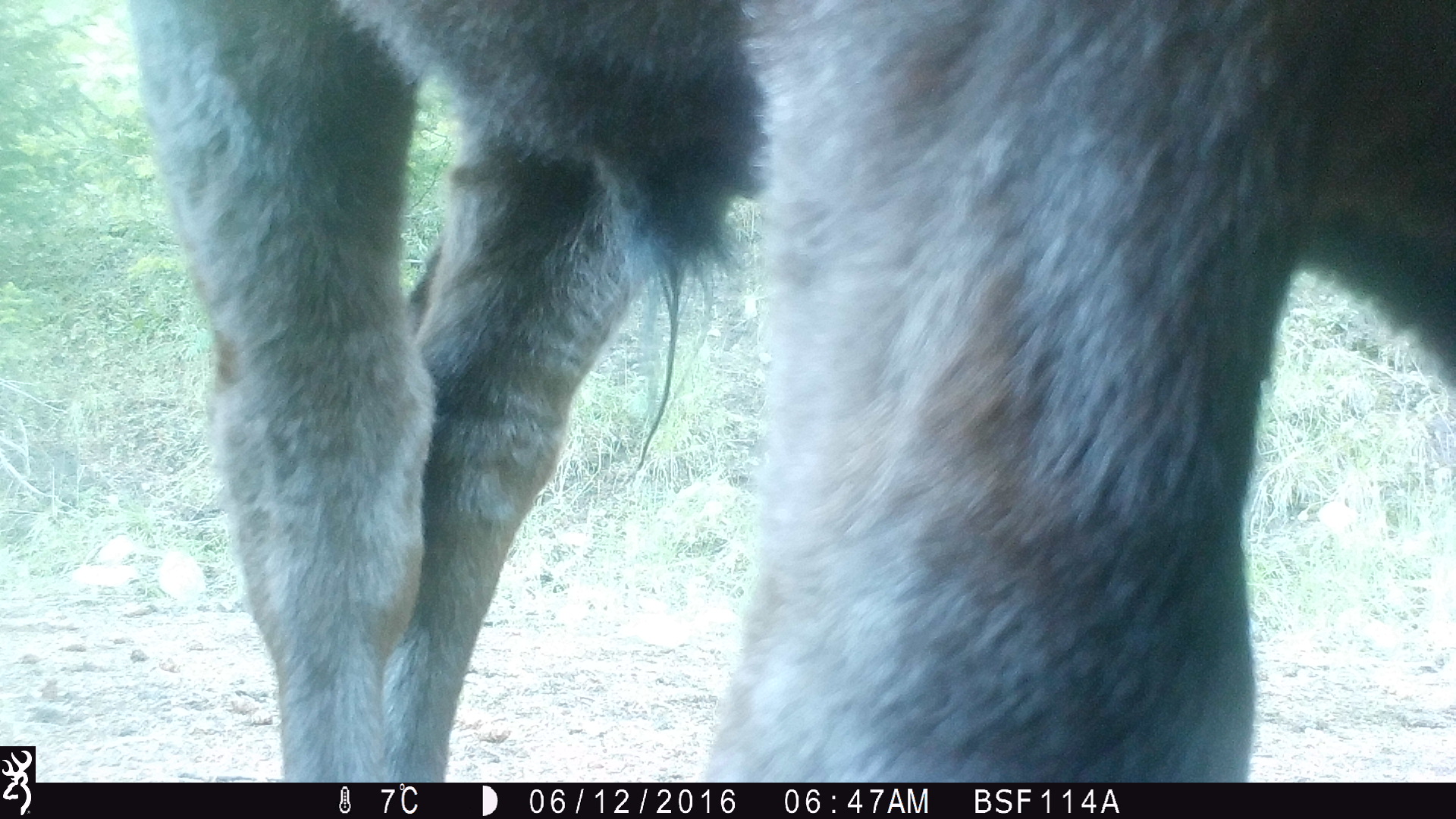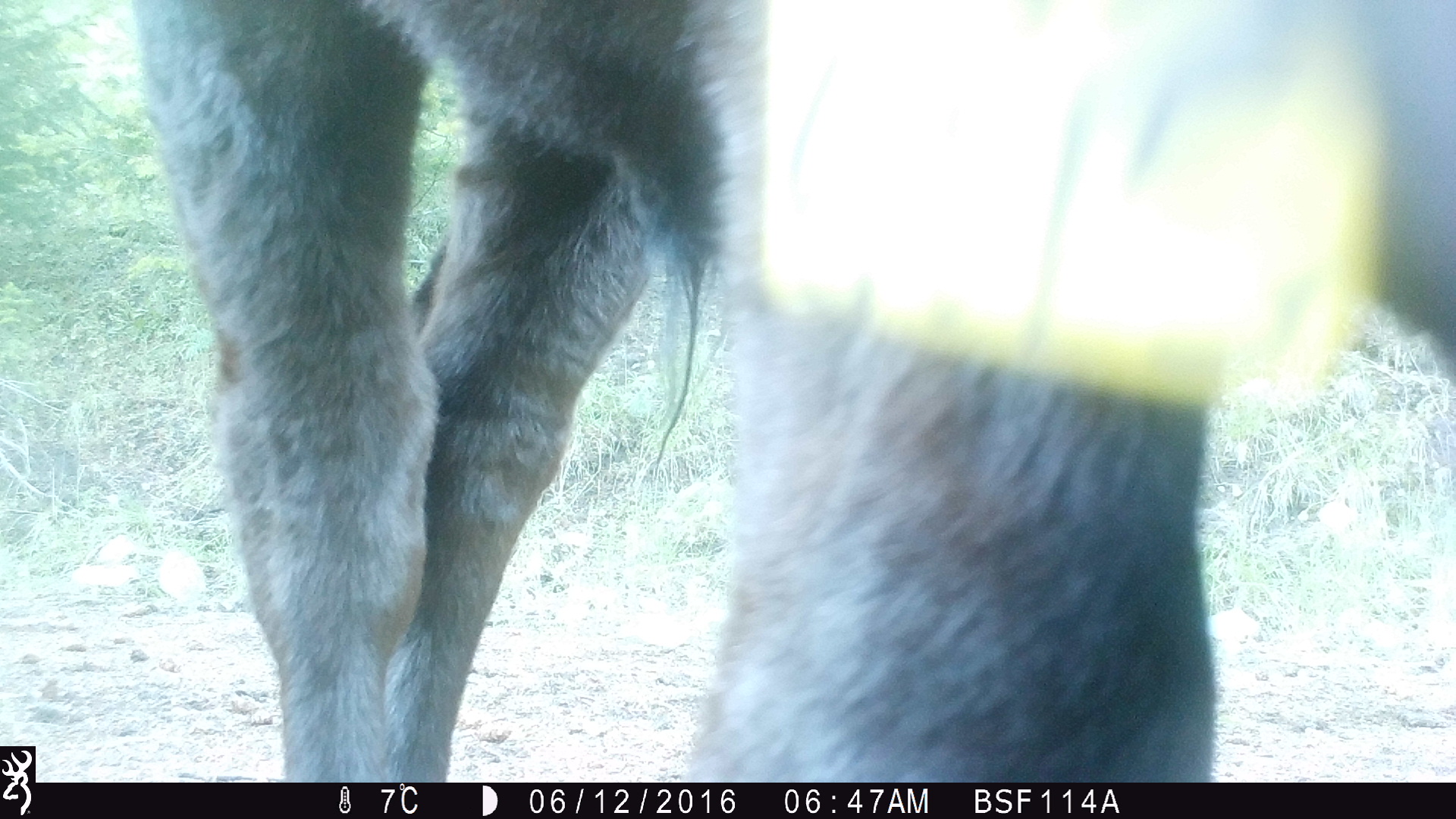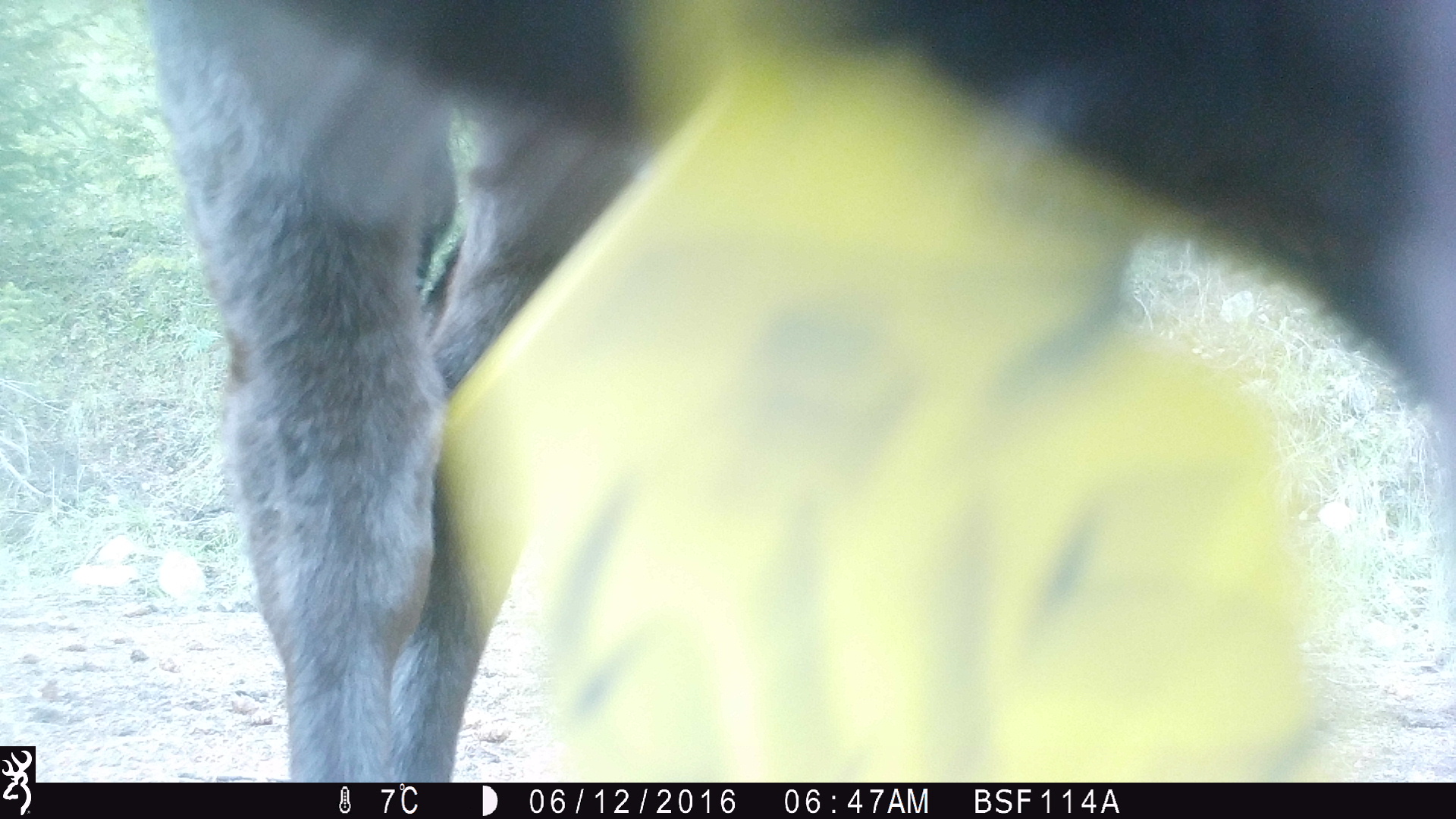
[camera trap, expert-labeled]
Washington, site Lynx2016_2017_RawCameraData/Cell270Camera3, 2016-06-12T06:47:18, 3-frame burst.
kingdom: Animalia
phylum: Chordata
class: Mammalia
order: Artiodactyla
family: Bovidae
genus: Bos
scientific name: Bos taurus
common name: domestic cattle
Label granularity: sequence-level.